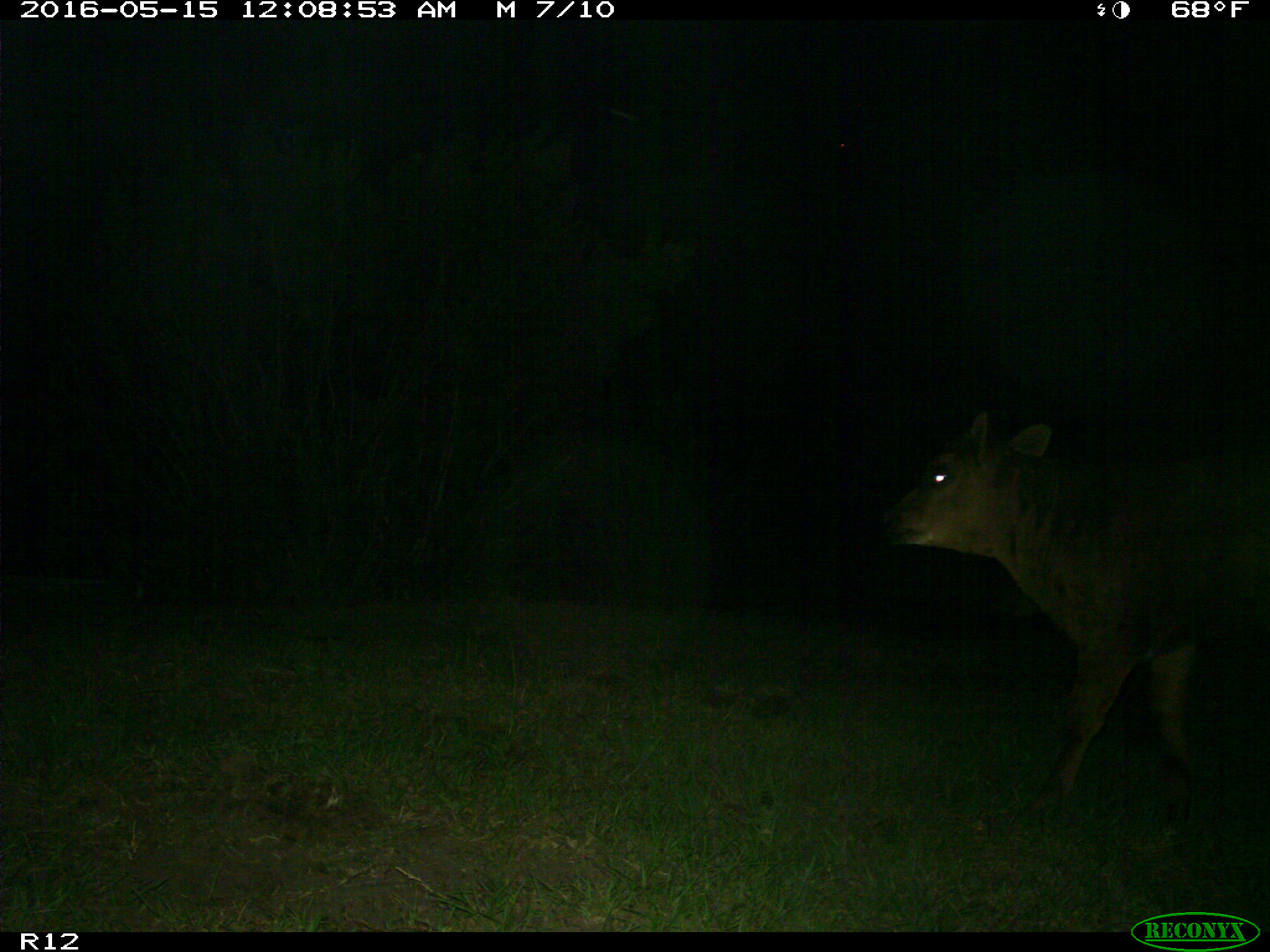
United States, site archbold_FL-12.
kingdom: Animalia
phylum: Chordata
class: Mammalia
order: Artiodactyla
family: Bovidae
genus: Bos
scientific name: Bos taurus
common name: domestic cow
Bos taurus (domestic cow).